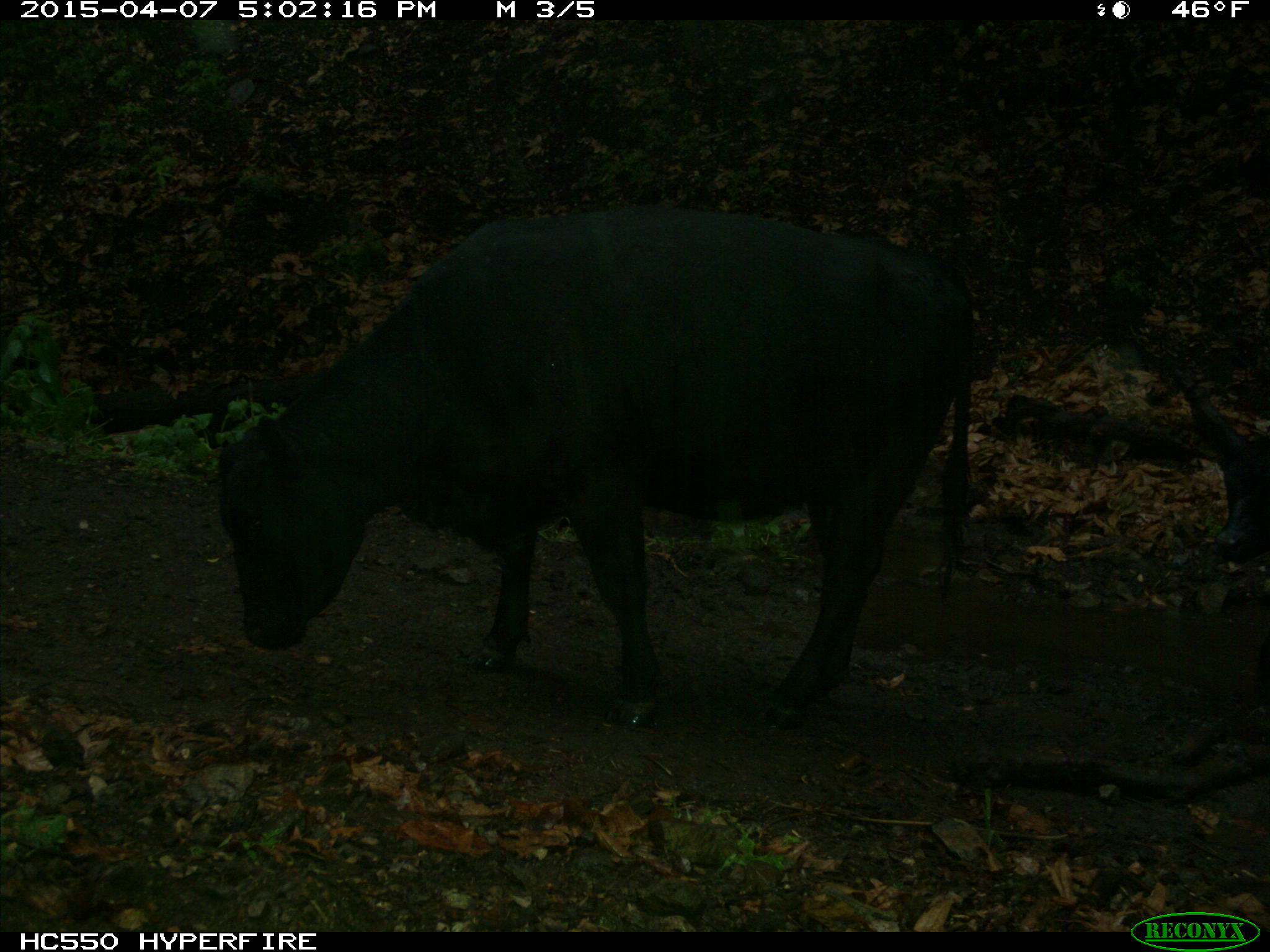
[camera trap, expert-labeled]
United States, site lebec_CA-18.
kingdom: Animalia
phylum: Chordata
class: Mammalia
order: Artiodactyla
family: Bovidae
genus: Bos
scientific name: Bos taurus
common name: domestic cow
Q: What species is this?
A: Bos taurus (domestic cow).